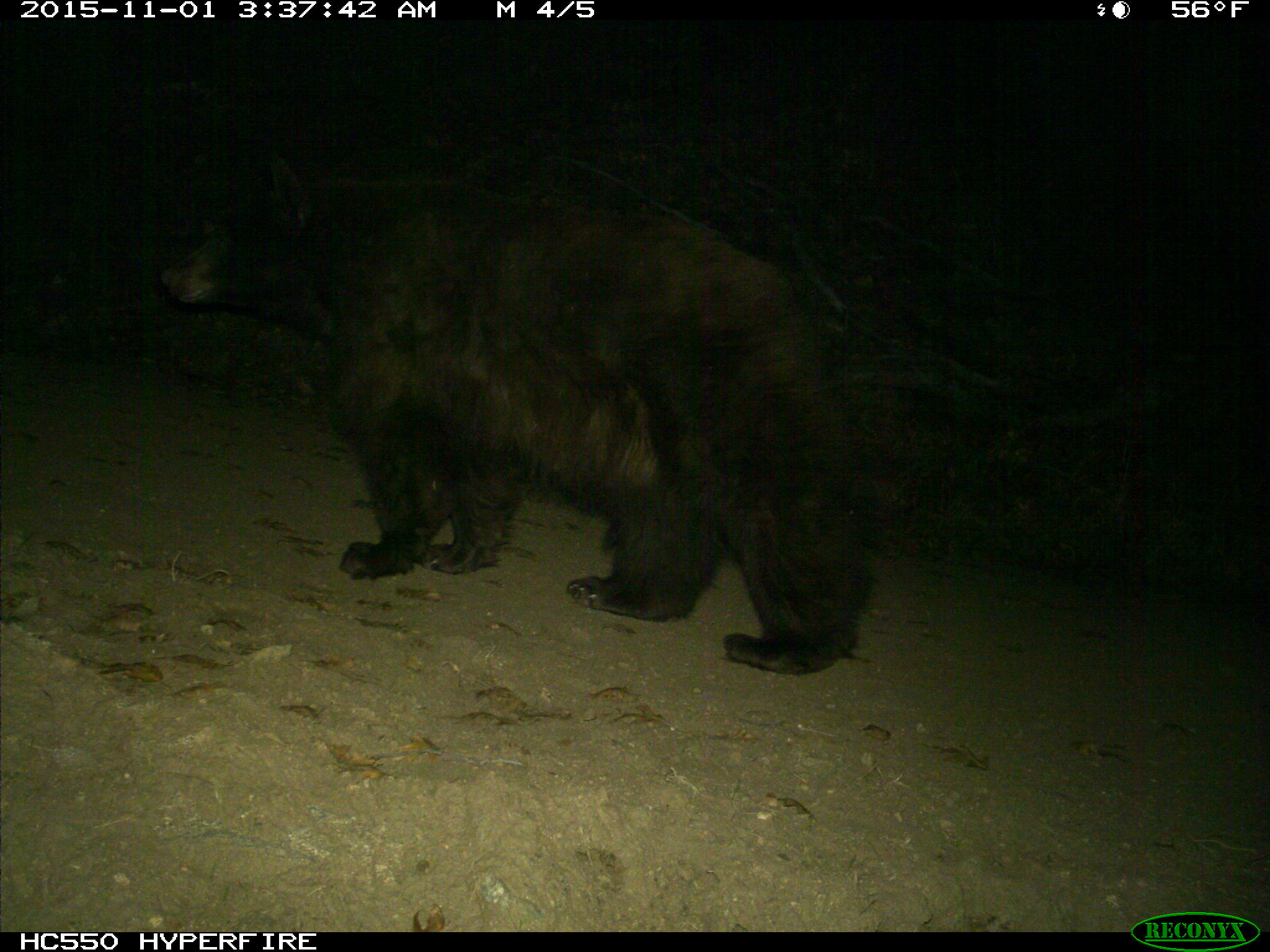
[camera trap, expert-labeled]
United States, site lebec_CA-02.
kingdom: Animalia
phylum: Chordata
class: Mammalia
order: Carnivora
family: Ursidae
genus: Ursus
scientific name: Ursus americanus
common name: american black bear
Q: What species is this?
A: Ursus americanus (american black bear).